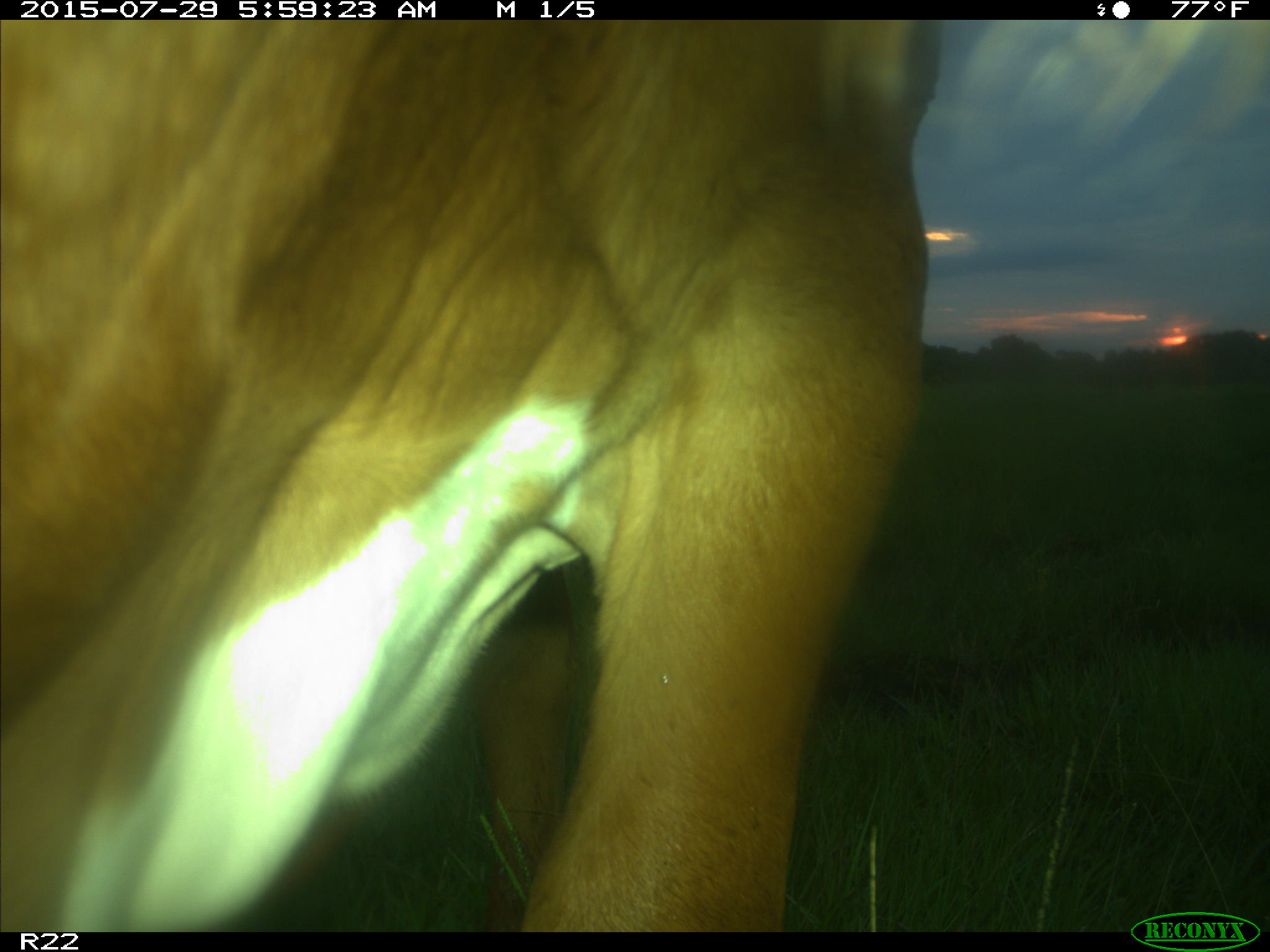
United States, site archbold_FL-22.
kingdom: Animalia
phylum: Chordata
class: Mammalia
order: Artiodactyla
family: Bovidae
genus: Bos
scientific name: Bos taurus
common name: domestic cow